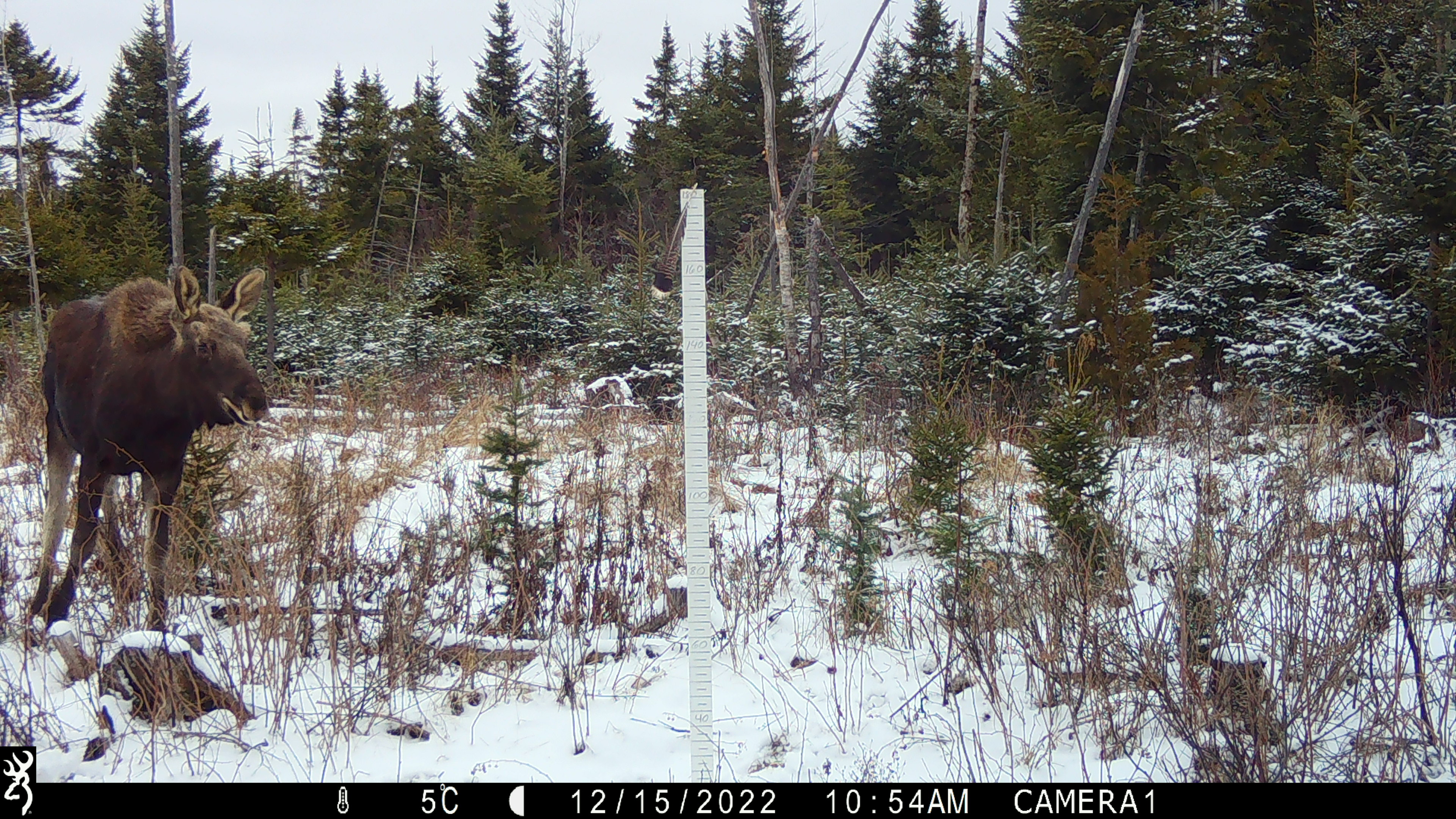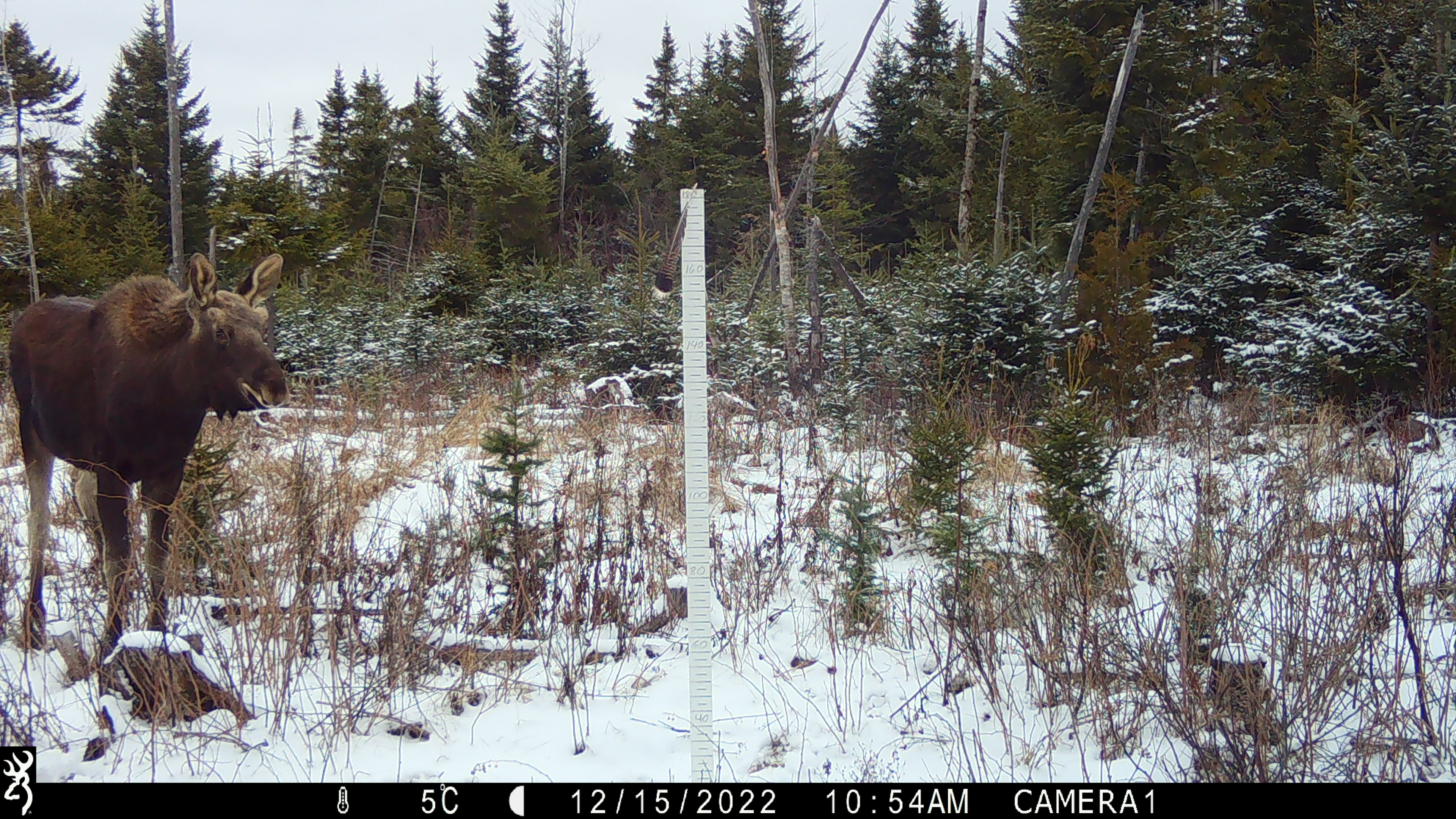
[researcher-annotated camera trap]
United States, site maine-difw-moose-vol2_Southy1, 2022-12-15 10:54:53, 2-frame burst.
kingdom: Animalia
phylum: Chordata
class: Mammalia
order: Artiodactyla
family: Cervidae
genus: Alces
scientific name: Alces alces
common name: moose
Moose (Alces alces).